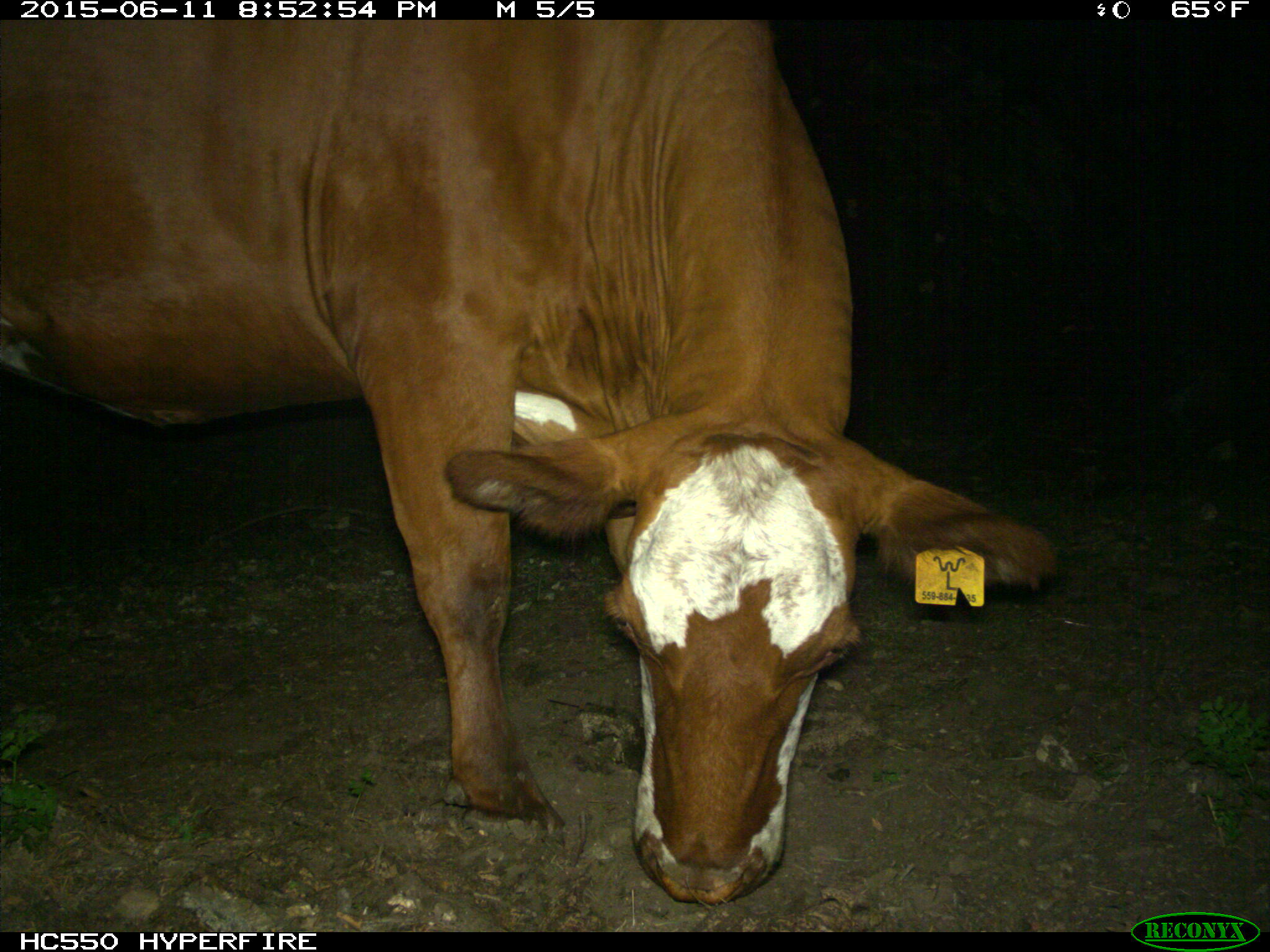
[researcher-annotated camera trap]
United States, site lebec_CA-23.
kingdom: Animalia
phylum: Chordata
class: Mammalia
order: Artiodactyla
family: Bovidae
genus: Bos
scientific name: Bos taurus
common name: domestic cow